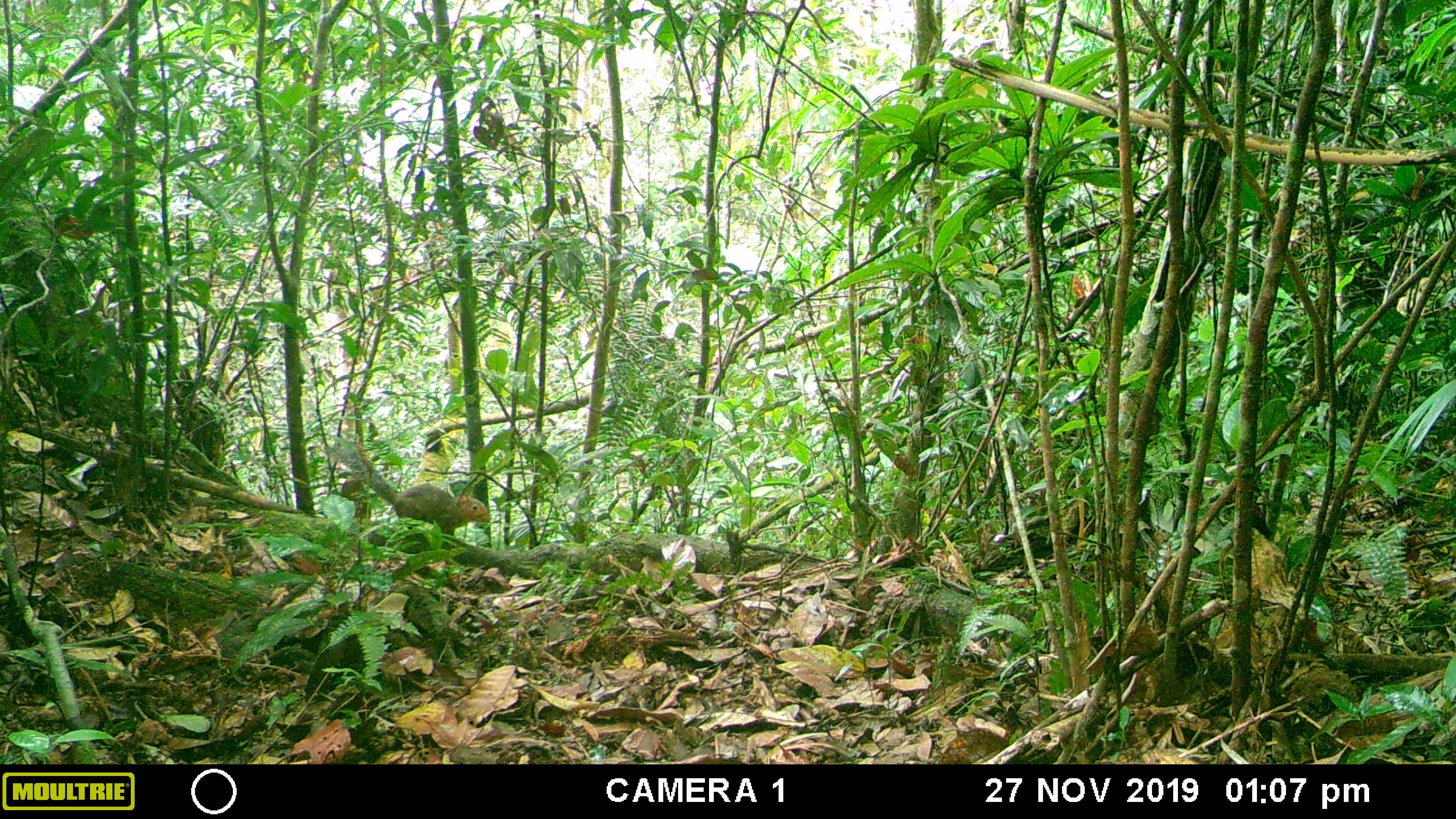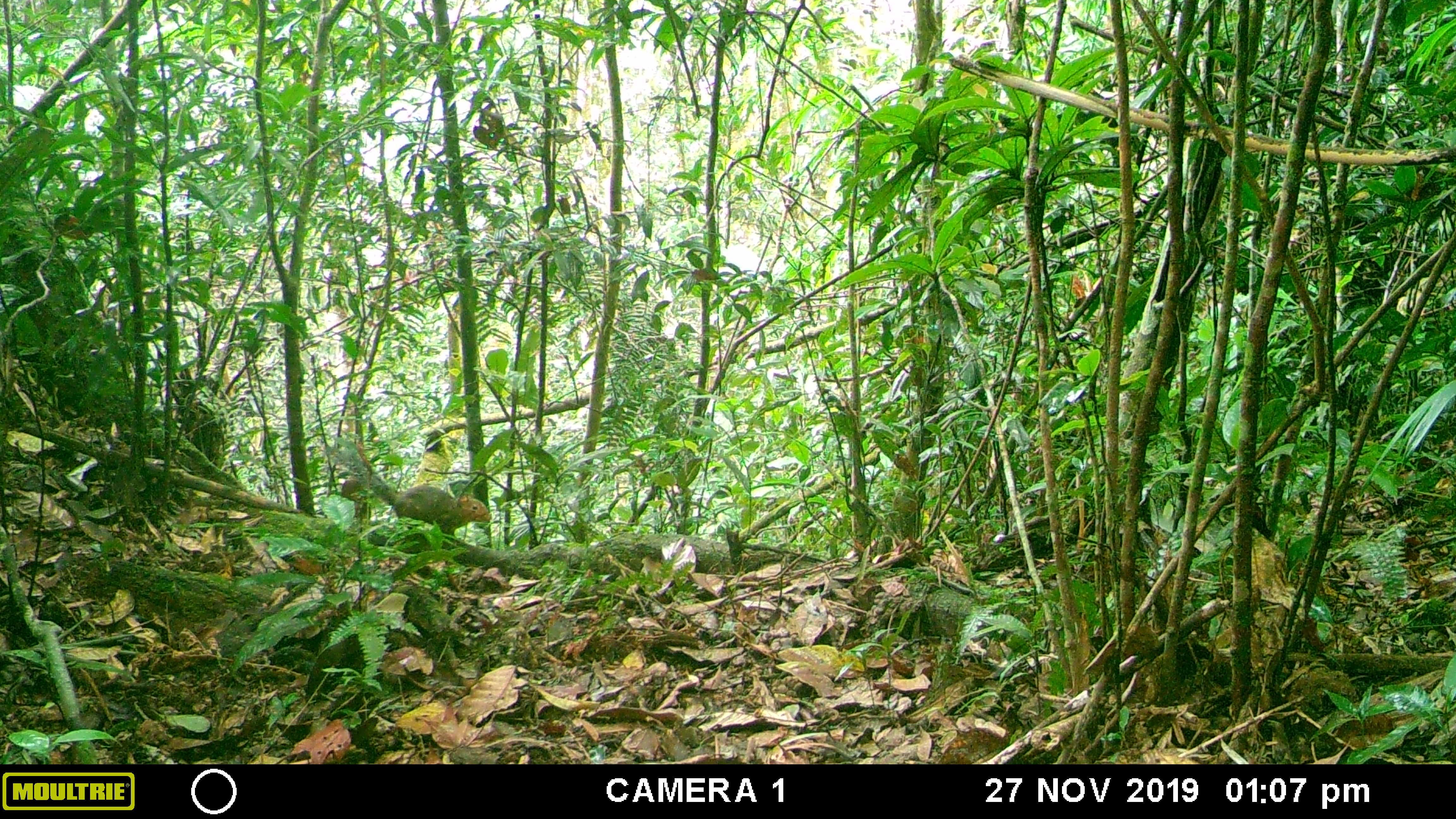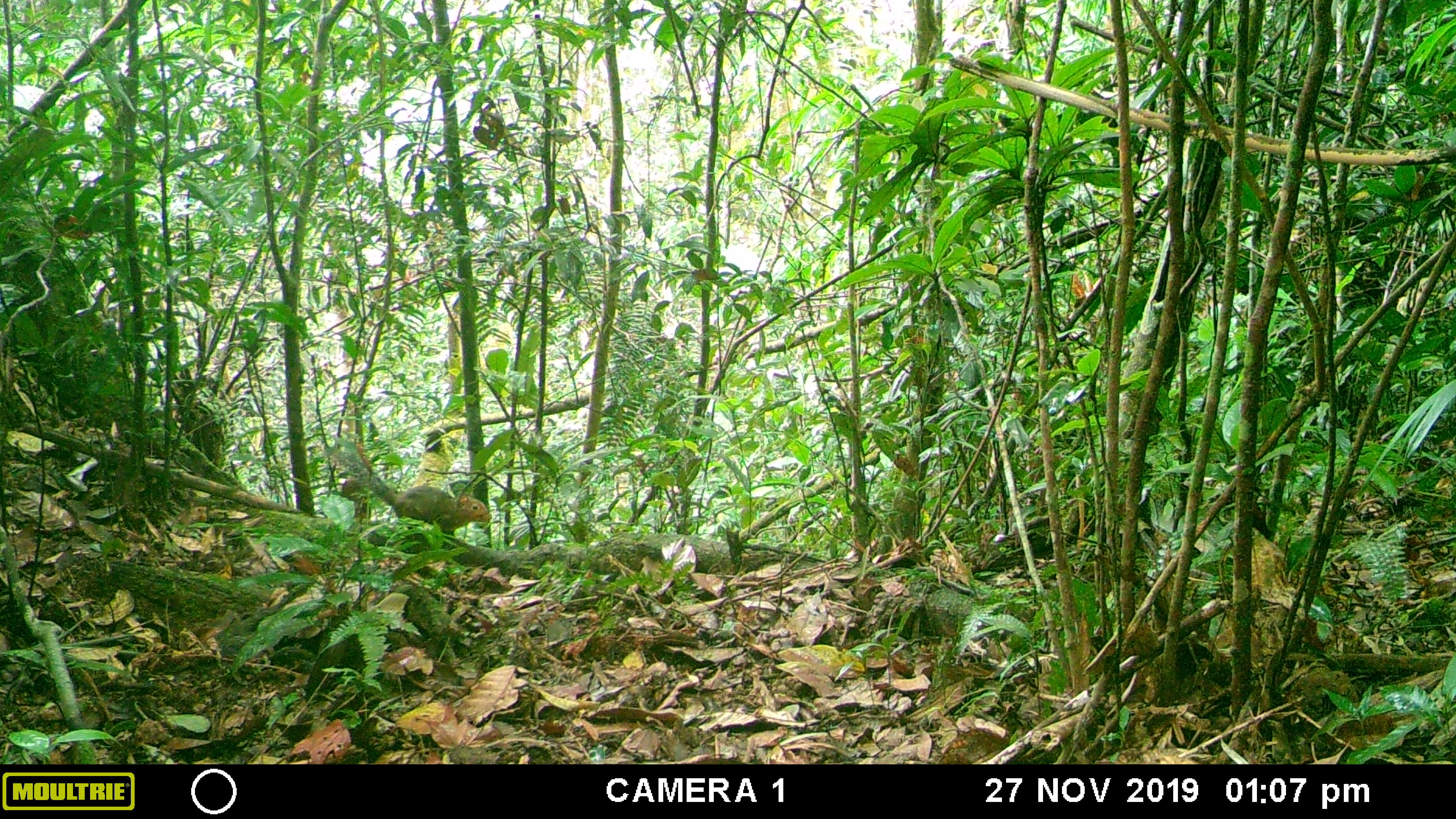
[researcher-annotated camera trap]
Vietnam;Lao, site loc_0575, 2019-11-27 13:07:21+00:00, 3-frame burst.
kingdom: Animalia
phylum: Chordata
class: Mammalia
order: Rodentia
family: Sciuridae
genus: Dremomys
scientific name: Dremomys rufigenis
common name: red-cheeked squirrel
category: red cheeked squirrel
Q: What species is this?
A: Red cheeked squirrel (red-cheeked squirrel) (Dremomys rufigenis).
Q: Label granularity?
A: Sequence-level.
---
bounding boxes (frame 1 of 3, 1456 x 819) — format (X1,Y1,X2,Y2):
red cheeked squirrel: (337,441,489,536)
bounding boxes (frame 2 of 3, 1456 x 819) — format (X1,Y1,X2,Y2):
red cheeked squirrel: (337,448,490,537)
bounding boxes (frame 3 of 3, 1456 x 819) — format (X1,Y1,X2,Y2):
red cheeked squirrel: (337,448,490,537)